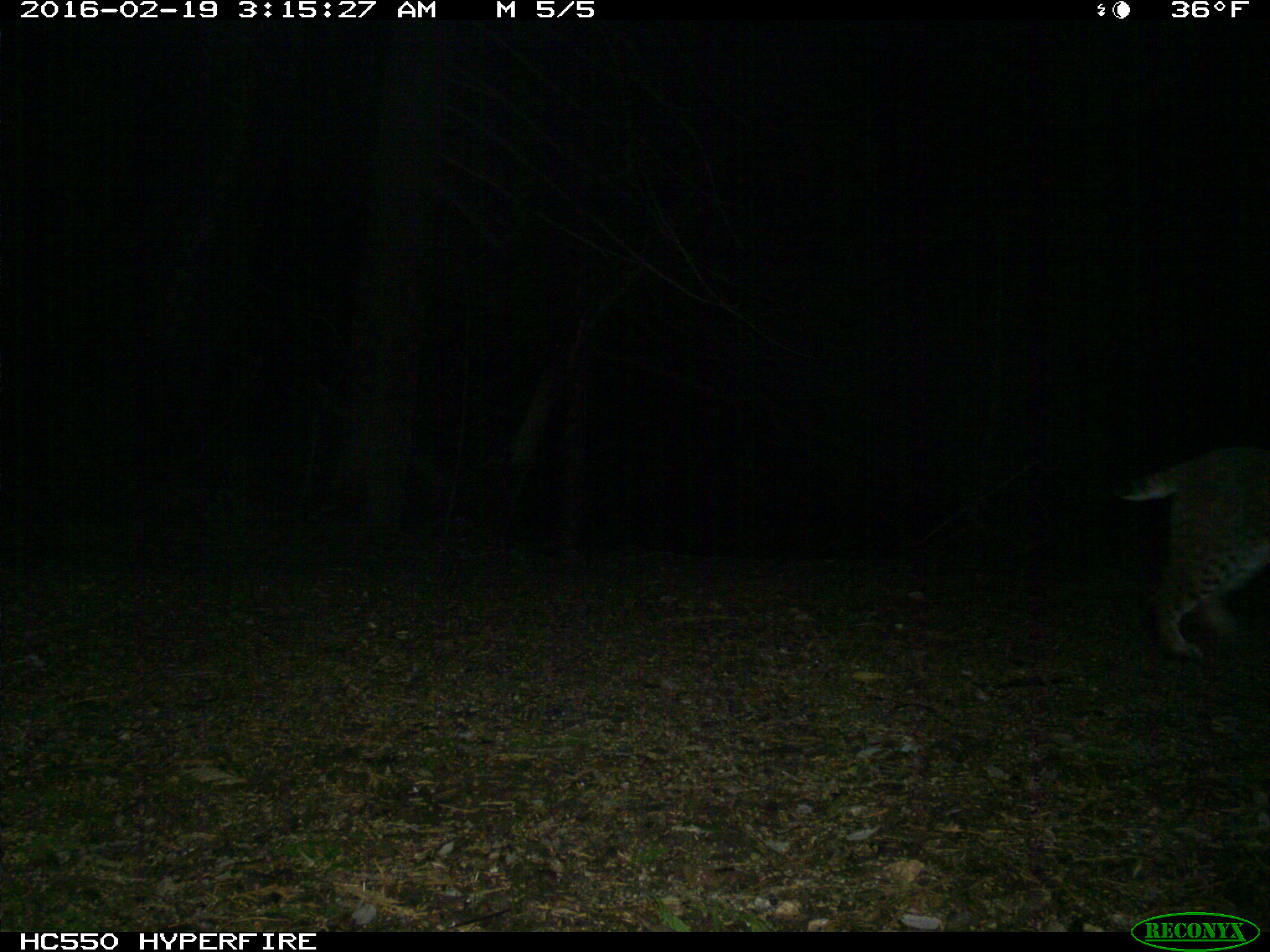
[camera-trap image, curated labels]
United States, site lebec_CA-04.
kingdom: Animalia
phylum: Chordata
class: Mammalia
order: Carnivora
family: Felidae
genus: Lynx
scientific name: Lynx rufus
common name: bobcat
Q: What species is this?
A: Lynx rufus (bobcat).